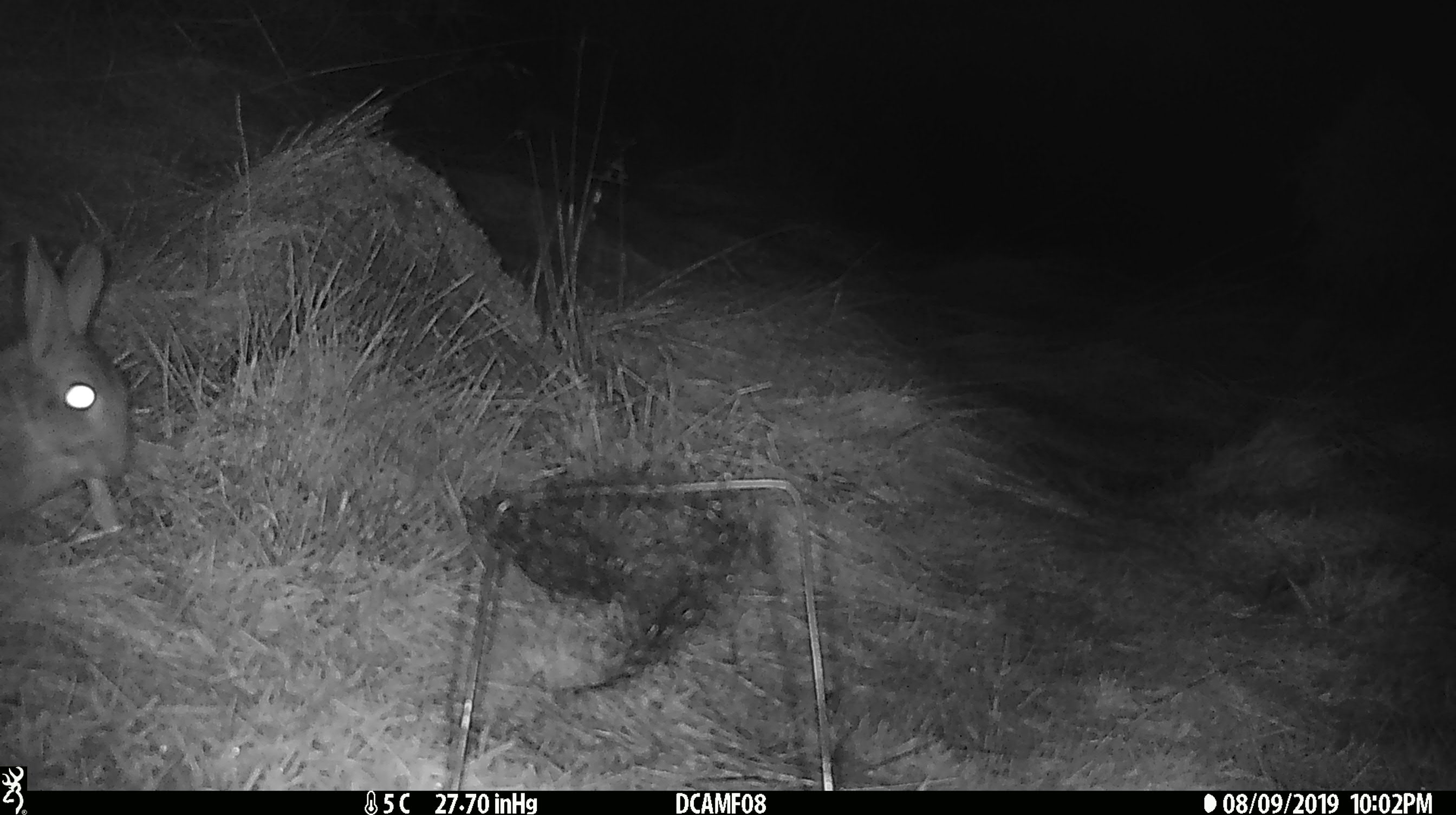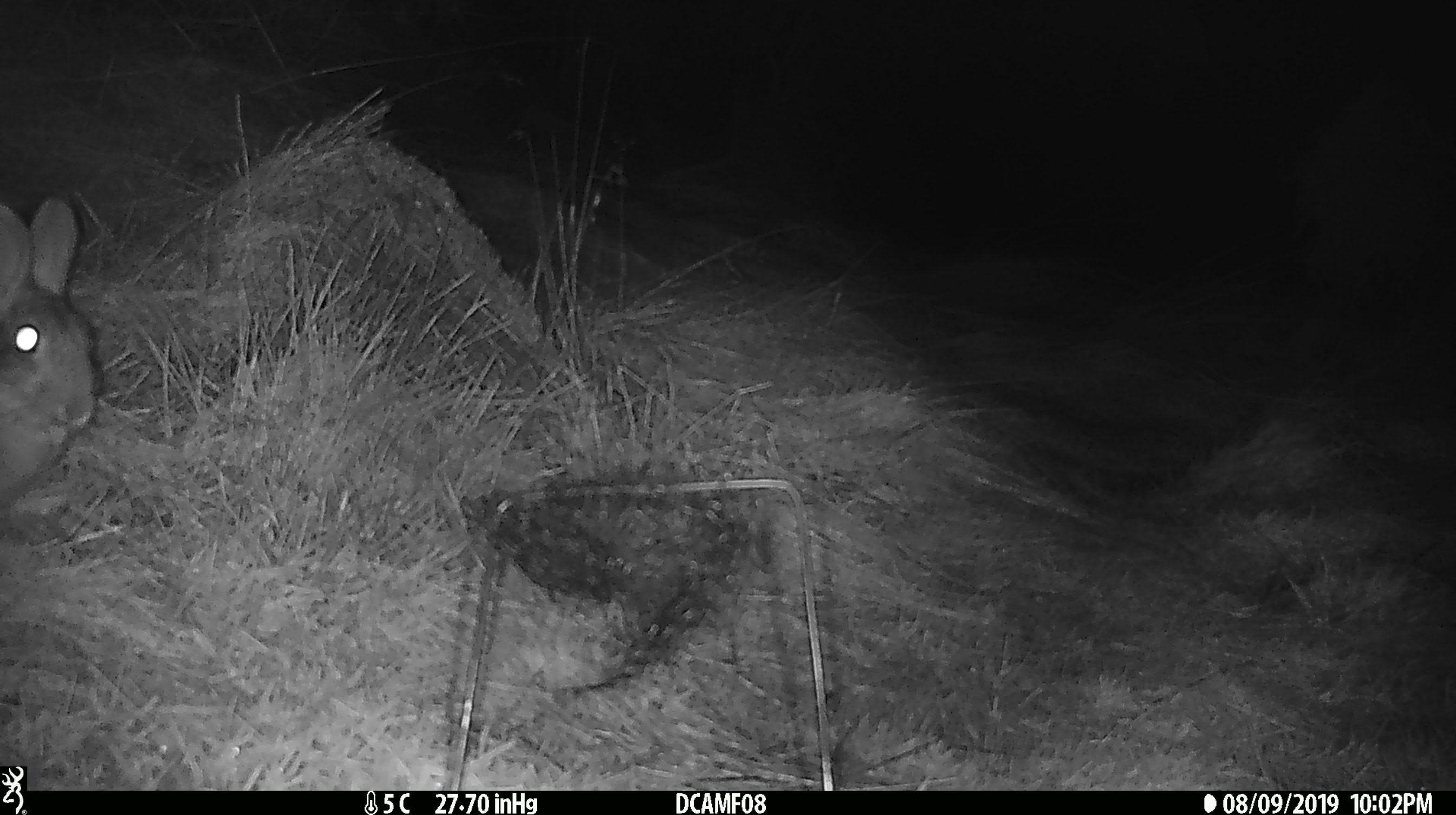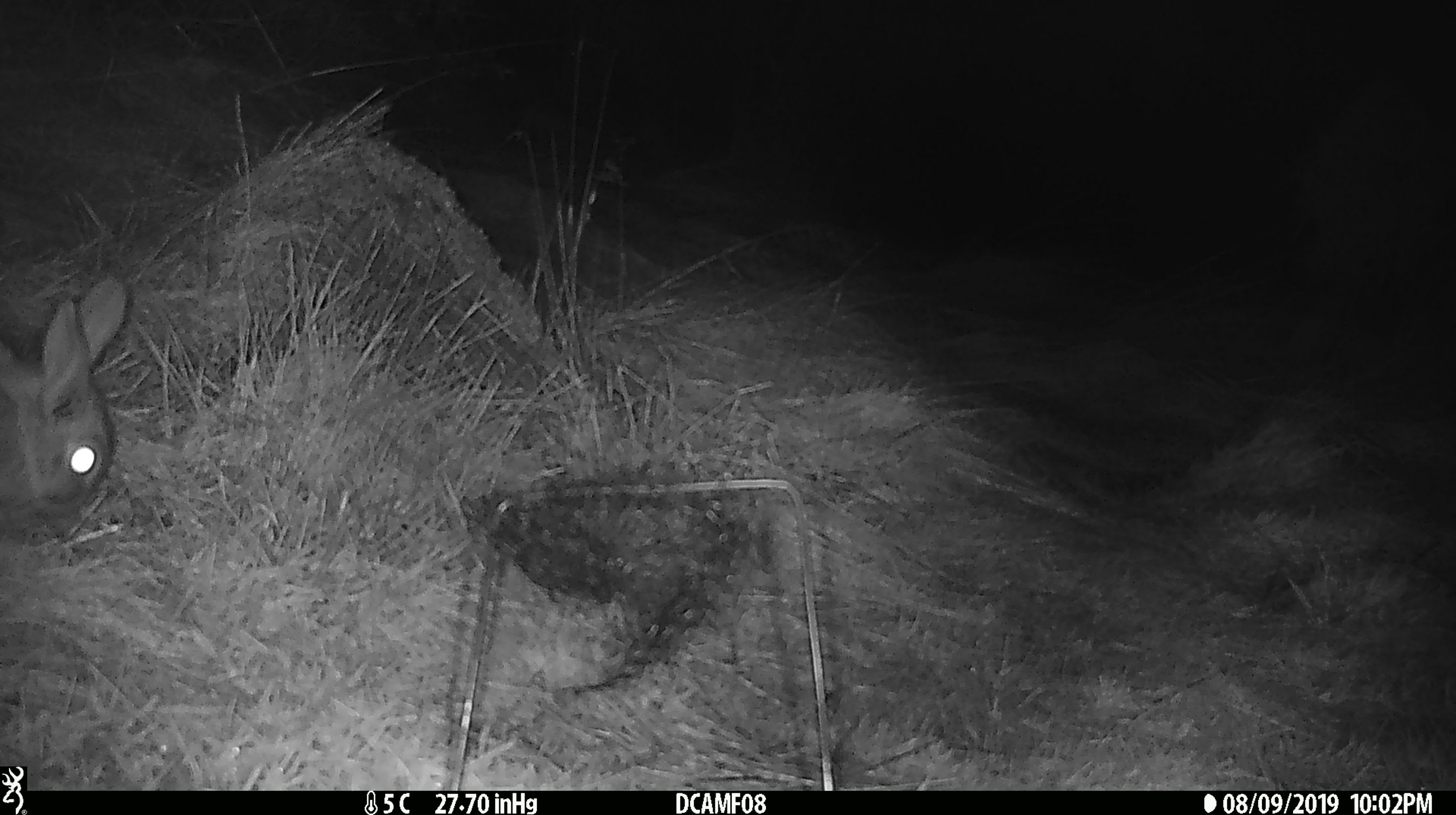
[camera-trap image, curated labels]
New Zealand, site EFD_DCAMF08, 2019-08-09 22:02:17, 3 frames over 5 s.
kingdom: Animalia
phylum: Chordata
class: Mammalia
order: Lagomorpha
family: Leporidae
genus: Oryctolagus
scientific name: Oryctolagus cuniculus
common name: european rabbit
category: rabbit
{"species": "rabbit (european rabbit) (Oryctolagus cuniculus)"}